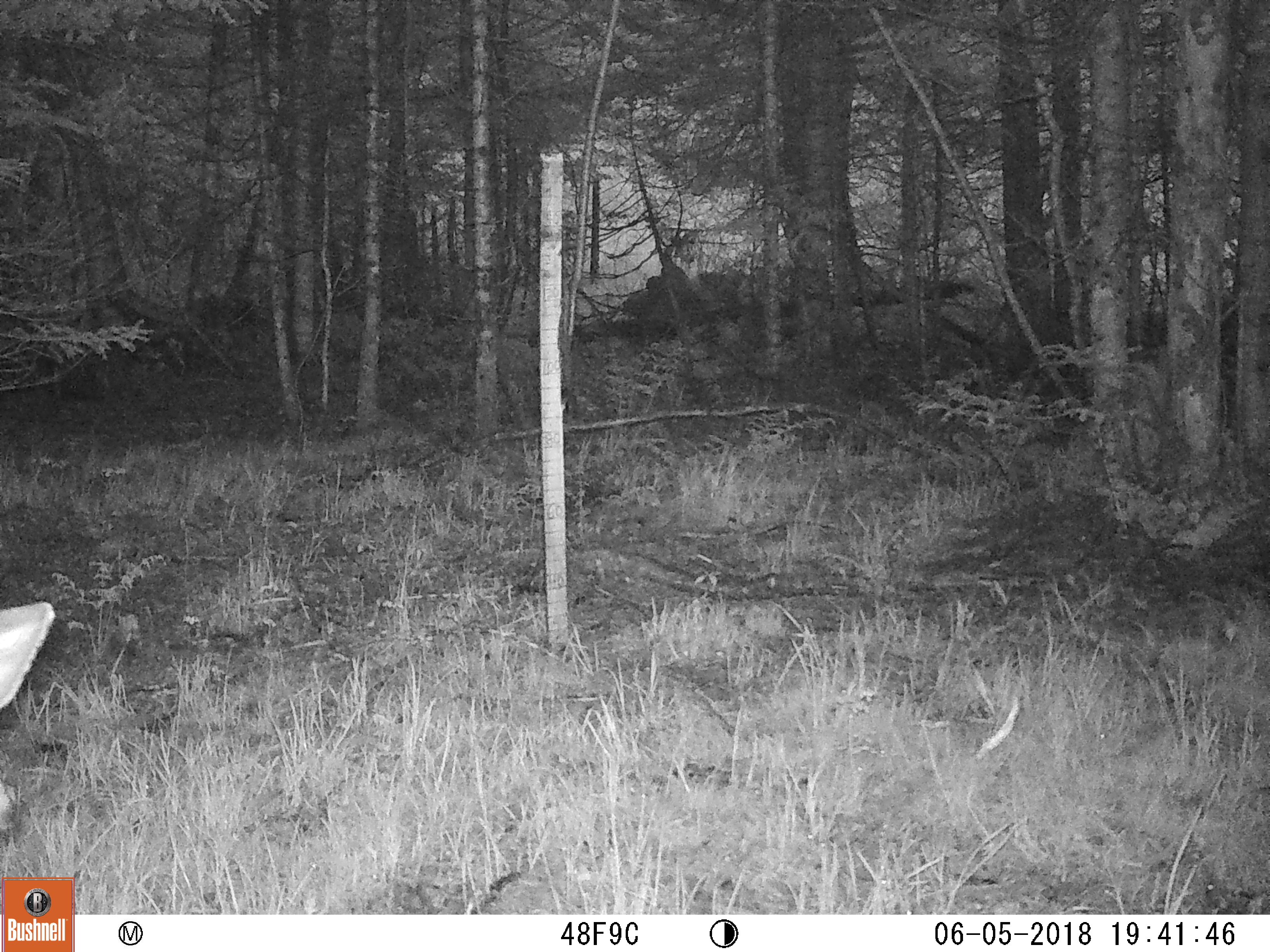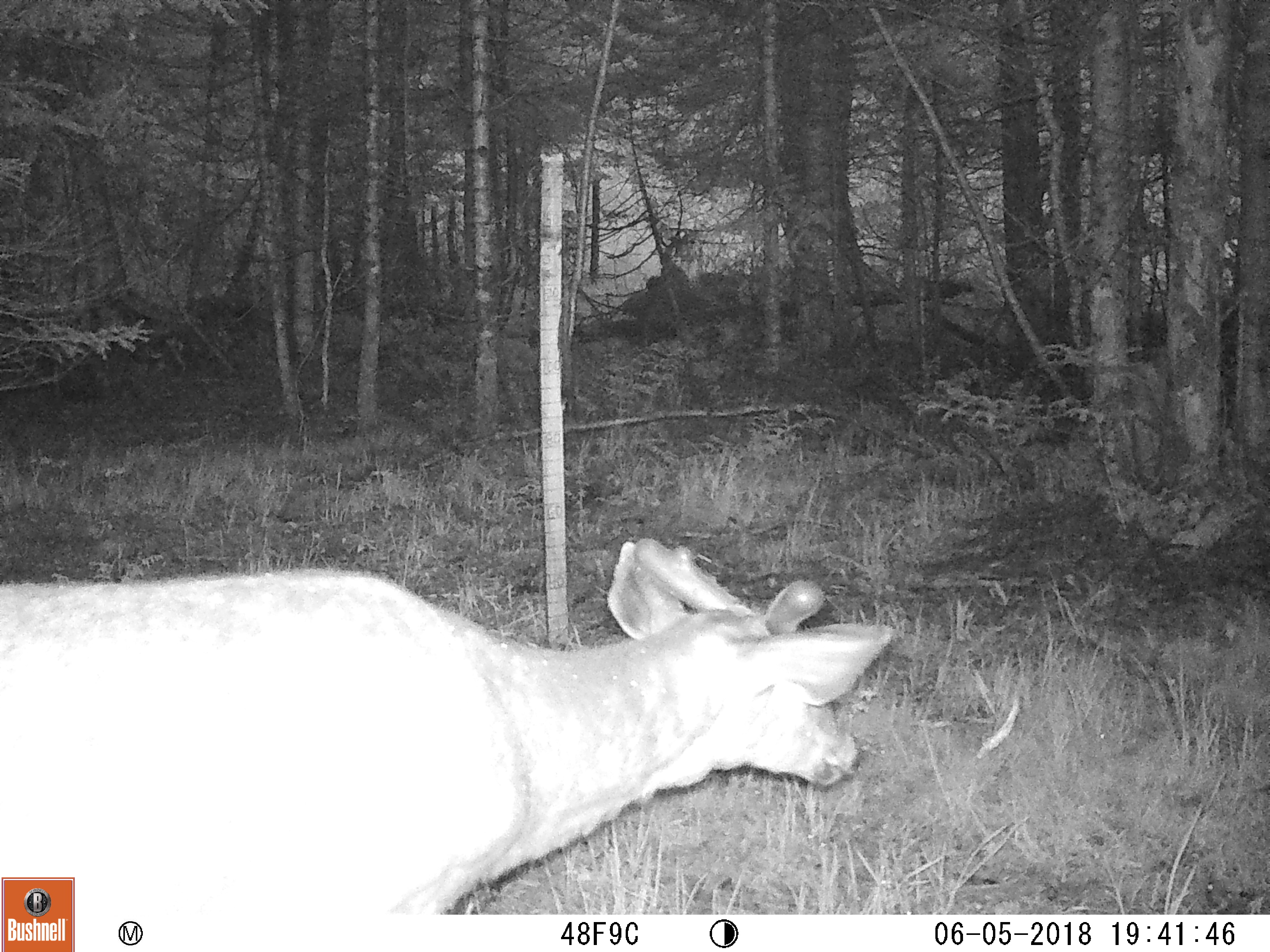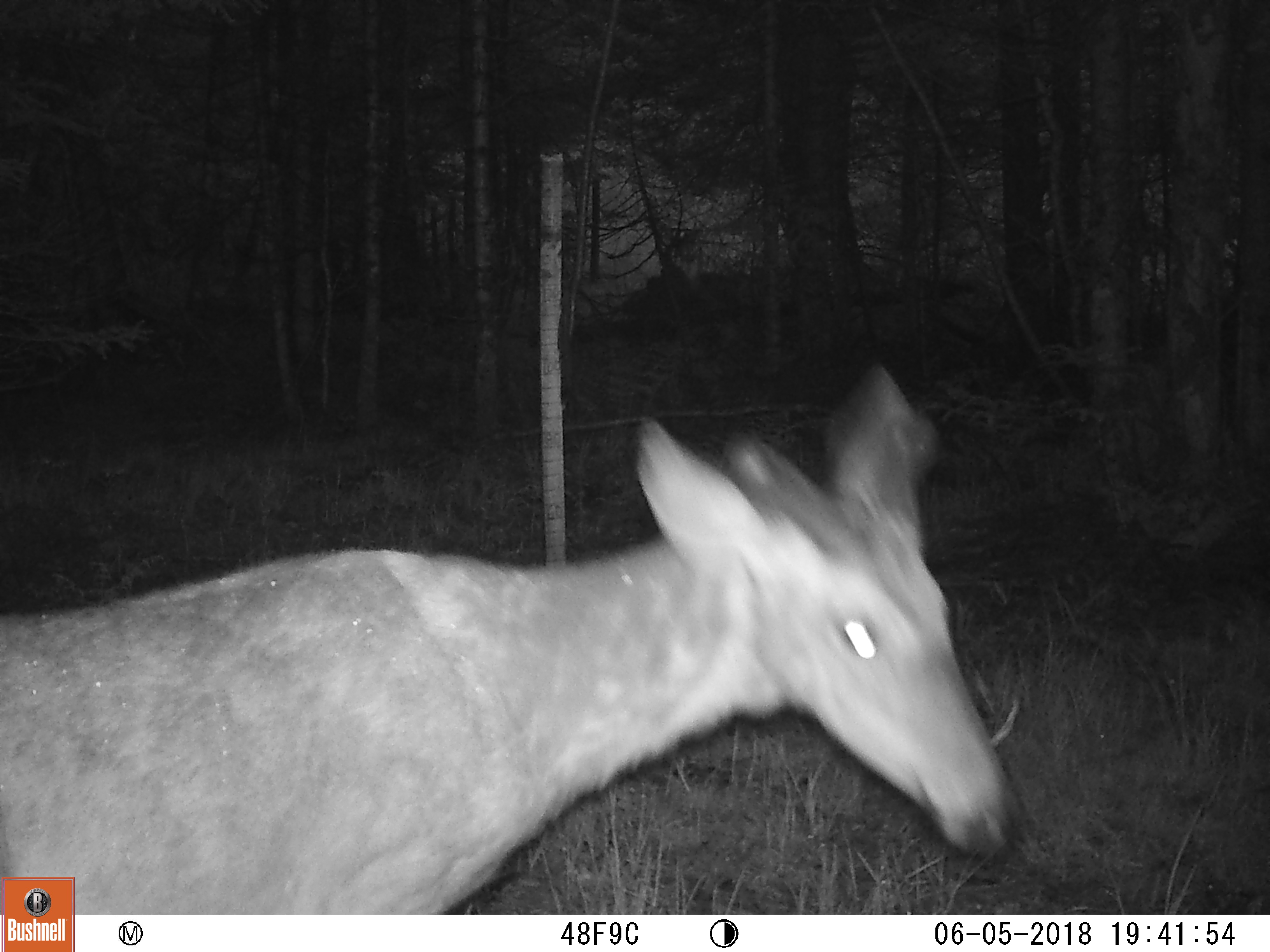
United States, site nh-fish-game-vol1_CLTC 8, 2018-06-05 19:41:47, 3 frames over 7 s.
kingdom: Animalia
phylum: Chordata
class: Mammalia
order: Artiodactyla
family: Cervidae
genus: Odocoileus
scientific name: Odocoileus virginianus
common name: white-tailed deer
White-tailed deer (Odocoileus virginianus).